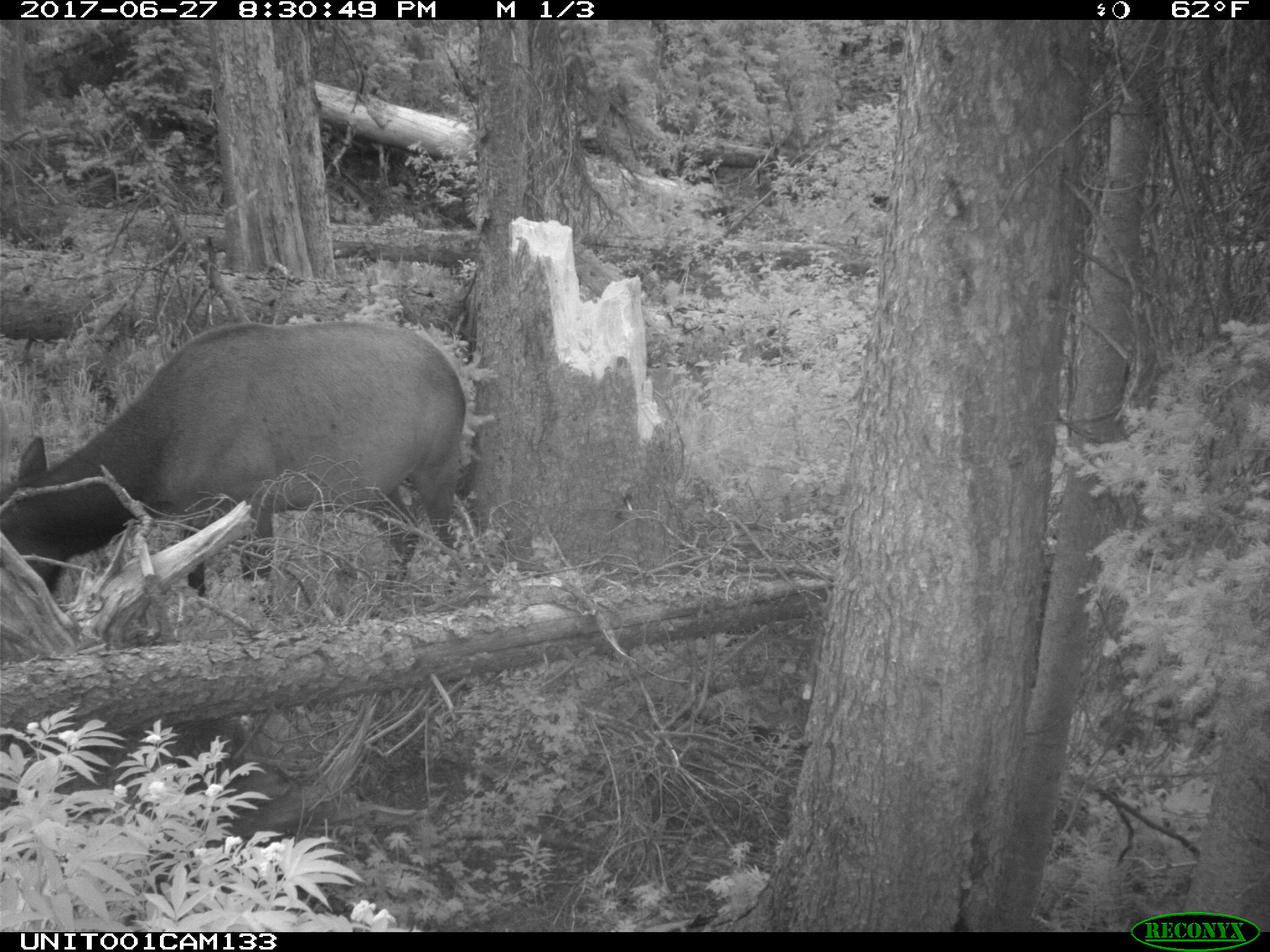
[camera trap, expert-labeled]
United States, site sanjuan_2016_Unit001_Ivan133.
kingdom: Animalia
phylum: Chordata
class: Mammalia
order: Artiodactyla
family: Cervidae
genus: Cervus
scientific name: Cervus elaphus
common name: red deer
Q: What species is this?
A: Cervus elaphus (red deer).